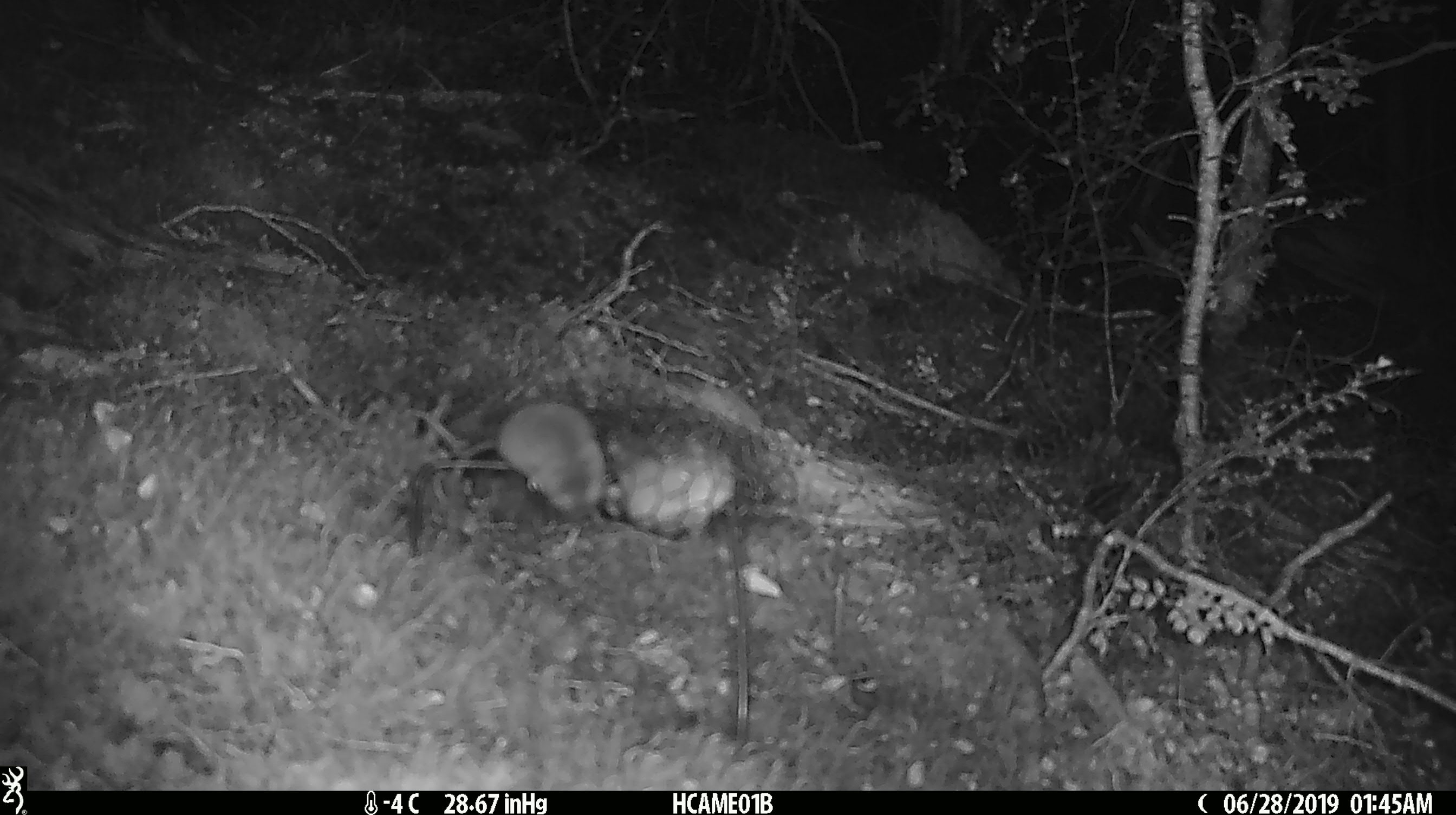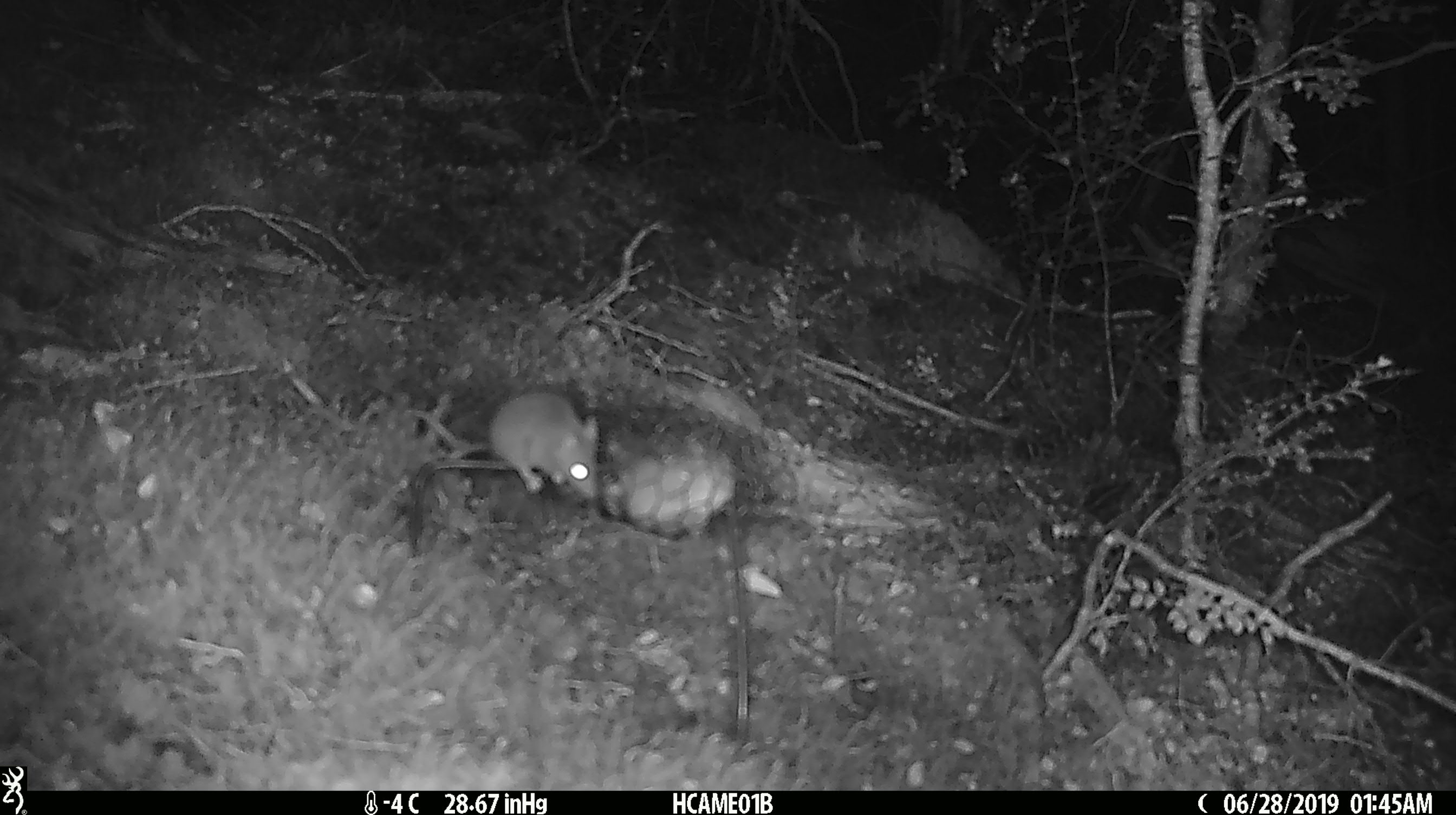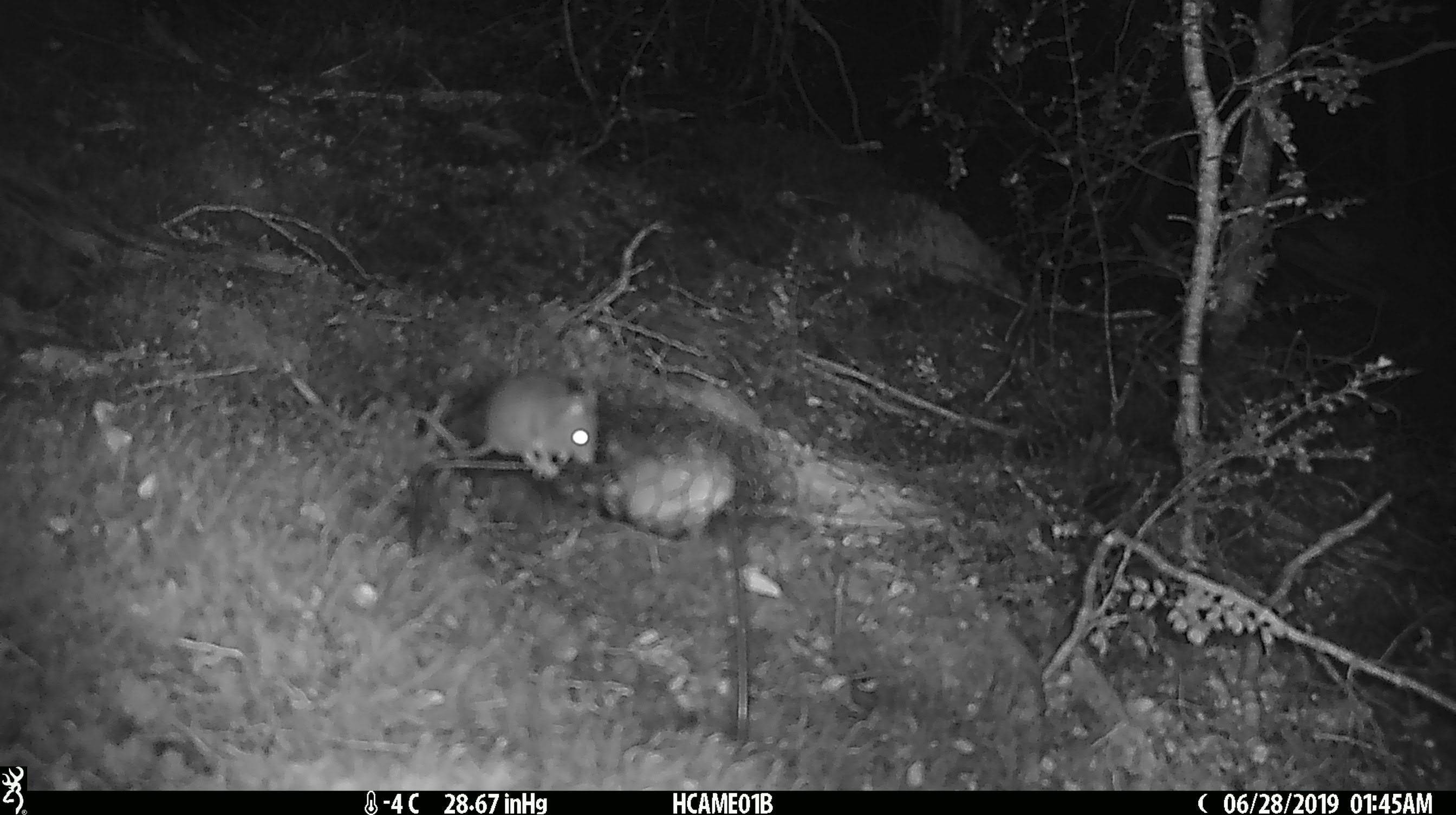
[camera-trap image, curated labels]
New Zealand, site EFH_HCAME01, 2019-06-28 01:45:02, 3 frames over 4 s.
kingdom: Animalia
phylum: Chordata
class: Mammalia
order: Rodentia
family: Muridae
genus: Mus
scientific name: Mus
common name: mouse